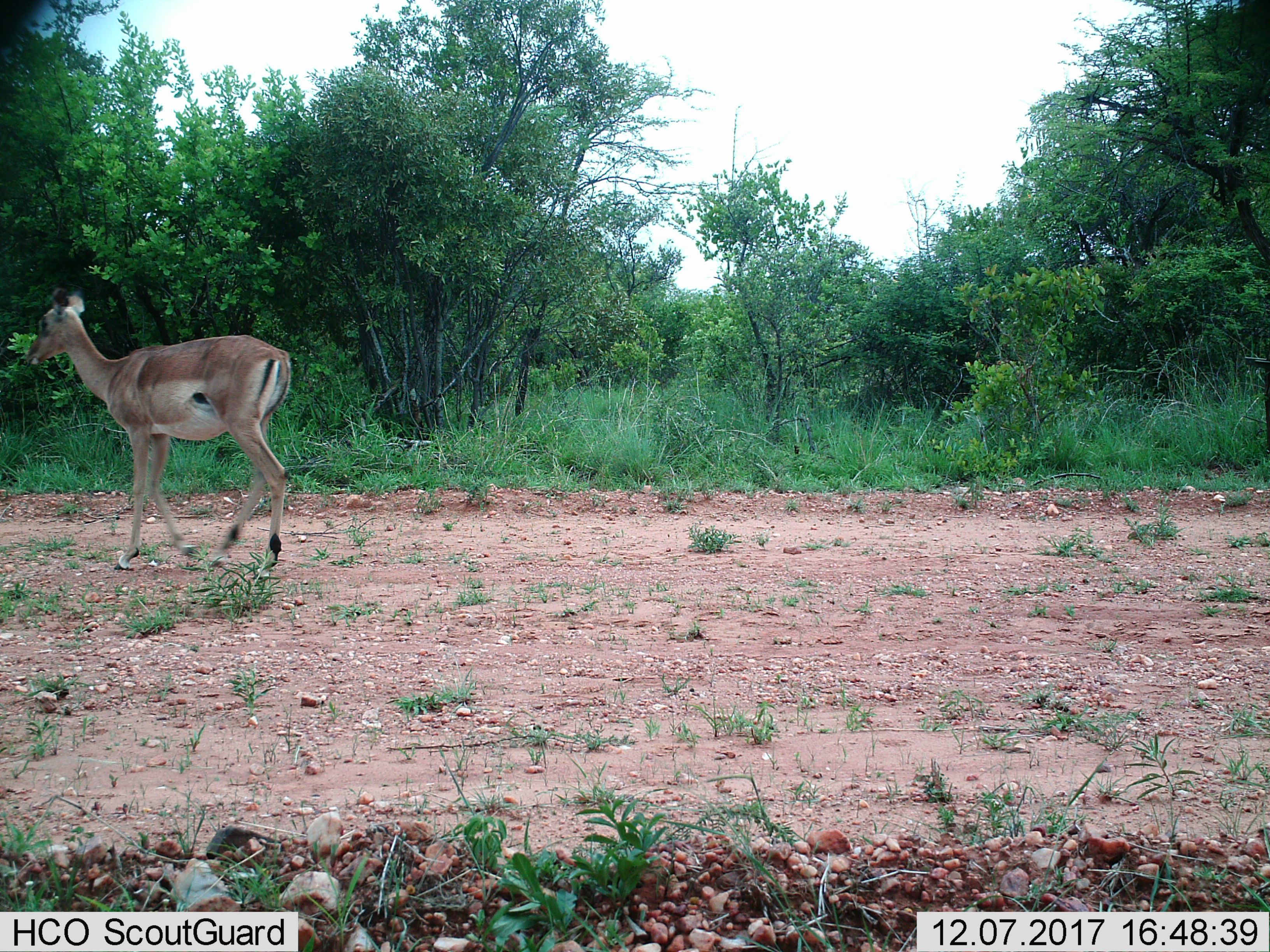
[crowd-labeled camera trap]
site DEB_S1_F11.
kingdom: Animalia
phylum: Chordata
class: Mammalia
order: Artiodactyla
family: Bovidae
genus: Aepyceros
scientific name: Aepyceros melampus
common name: impala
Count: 1.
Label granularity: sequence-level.